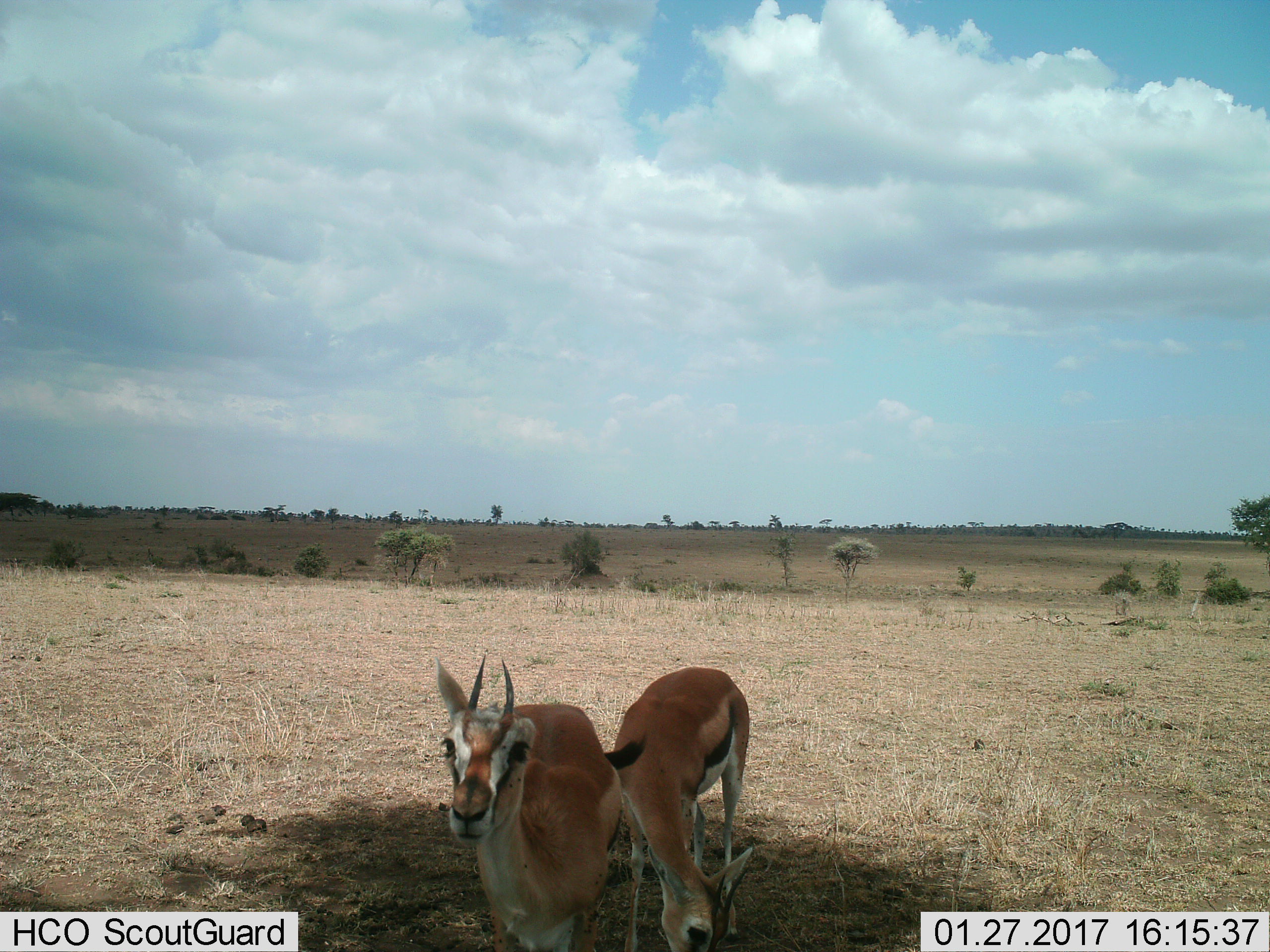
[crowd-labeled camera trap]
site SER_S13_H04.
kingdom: Animalia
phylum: Chordata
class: Mammalia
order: Artiodactyla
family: Bovidae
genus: Eudorcas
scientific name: Eudorcas thomsonii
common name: thomson's gazelle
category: gazellethomsons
Gazellethomsons (thomson's gazelle) (Eudorcas thomsonii), count 2. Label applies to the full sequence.